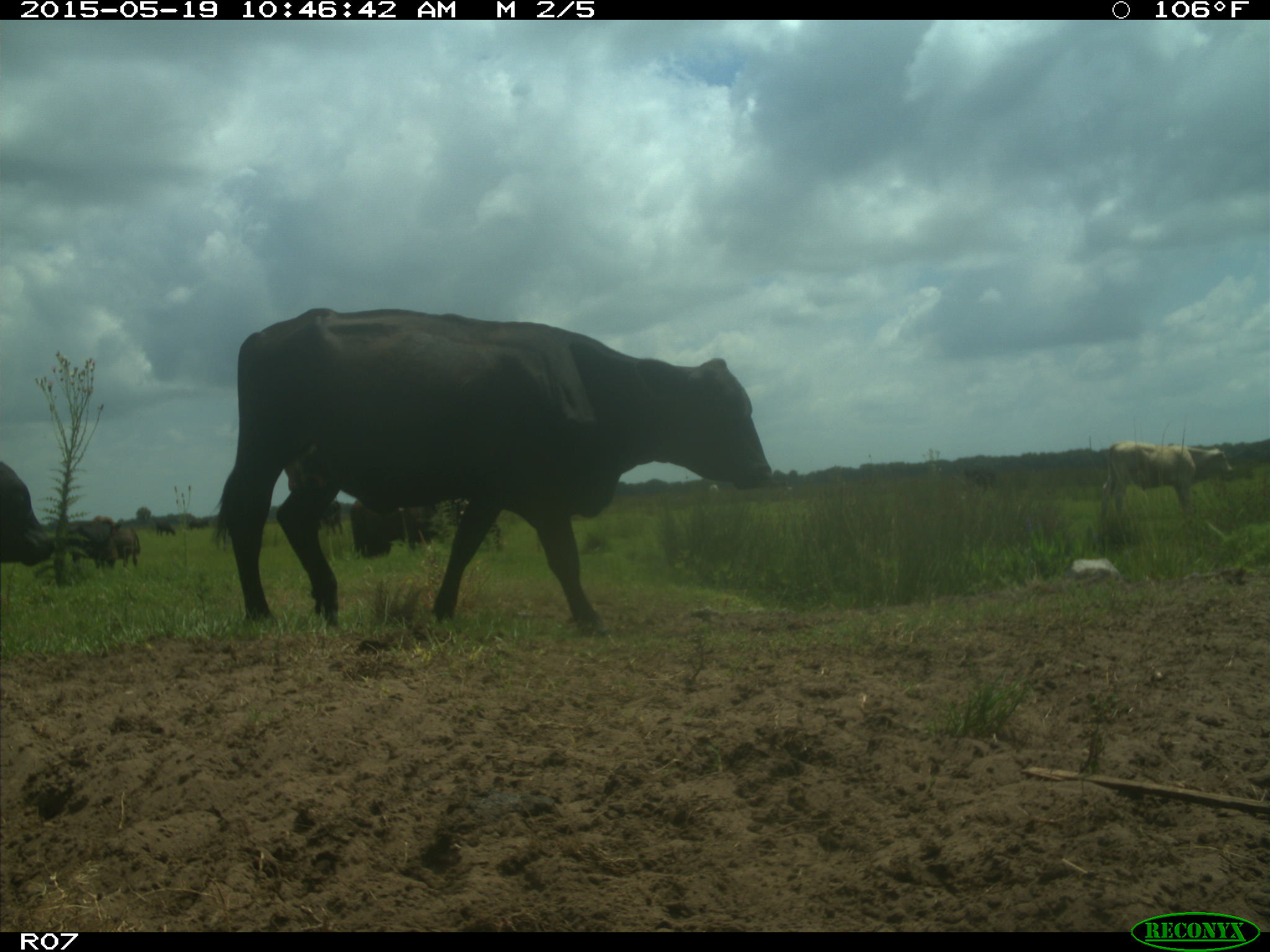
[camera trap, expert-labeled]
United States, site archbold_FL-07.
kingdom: Animalia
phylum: Chordata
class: Mammalia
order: Artiodactyla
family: Bovidae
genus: Bos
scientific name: Bos taurus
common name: domestic cow